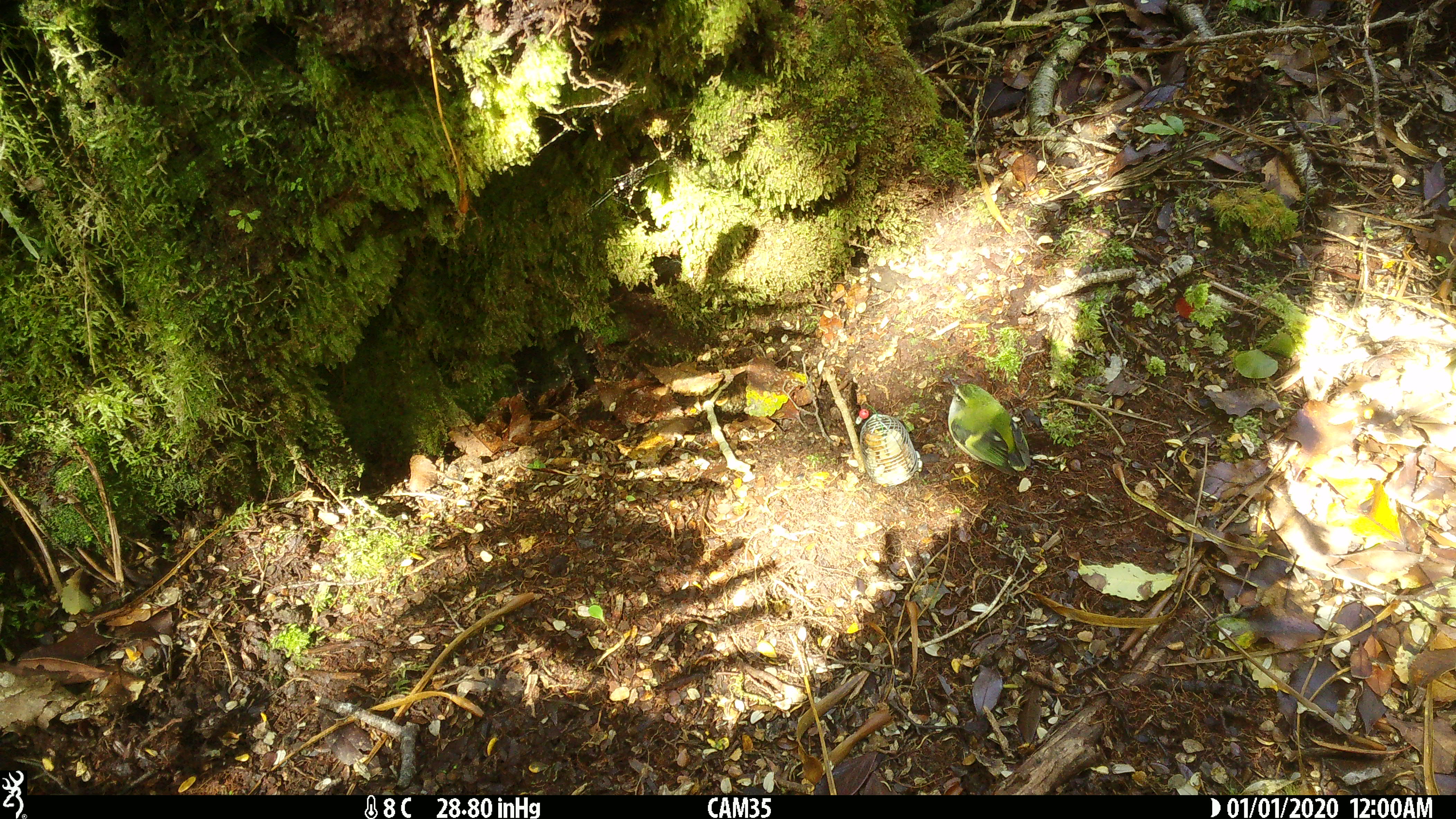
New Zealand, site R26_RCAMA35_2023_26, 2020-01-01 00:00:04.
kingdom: Animalia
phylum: Chordata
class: Aves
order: Passeriformes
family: Acanthisittidae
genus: Acanthisitta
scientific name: Acanthisitta chloris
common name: rifleman